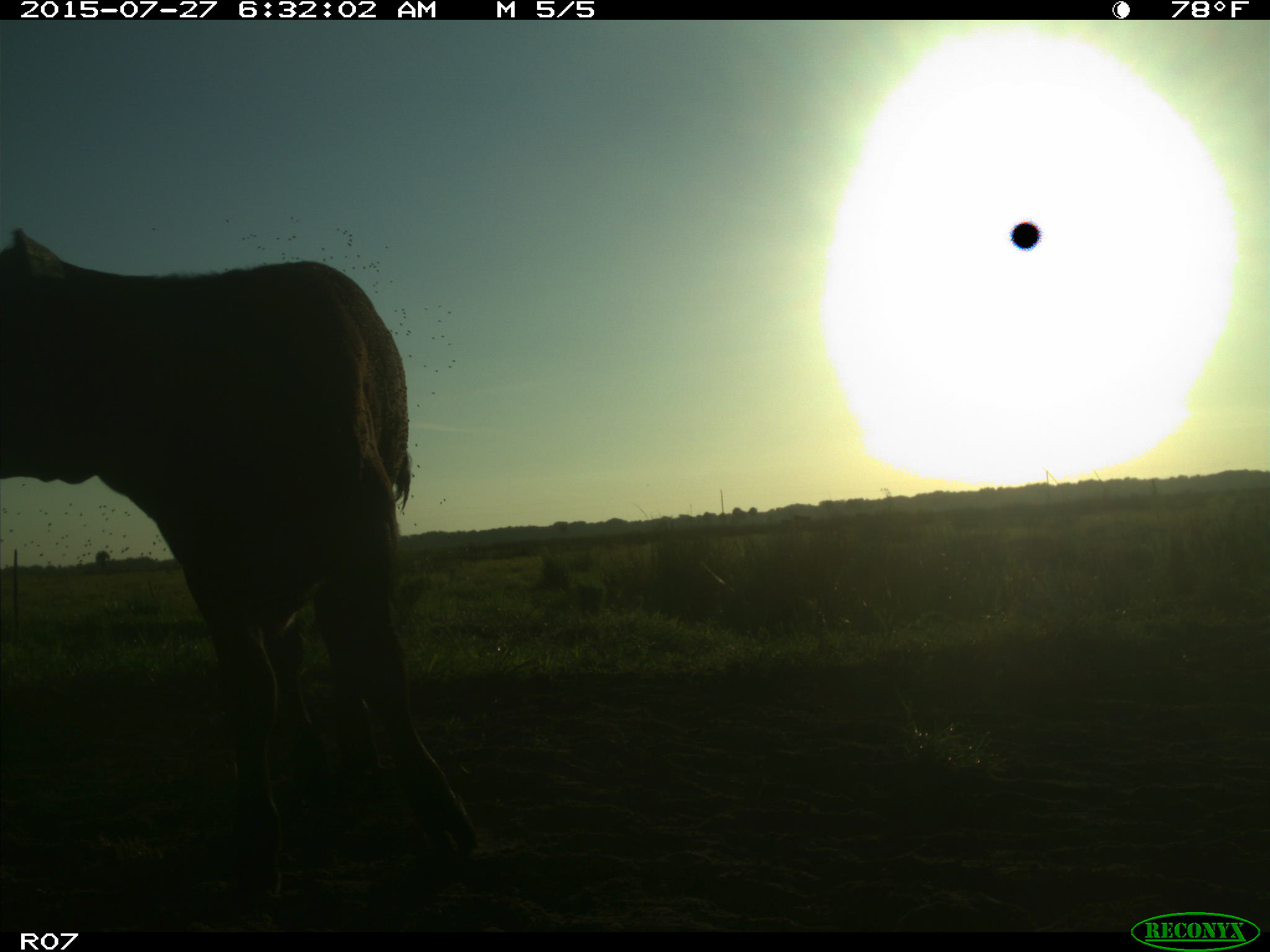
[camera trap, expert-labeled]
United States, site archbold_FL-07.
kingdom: Animalia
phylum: Chordata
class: Mammalia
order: Artiodactyla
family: Bovidae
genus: Bos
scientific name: Bos taurus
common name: domestic cow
Bos taurus (domestic cow).